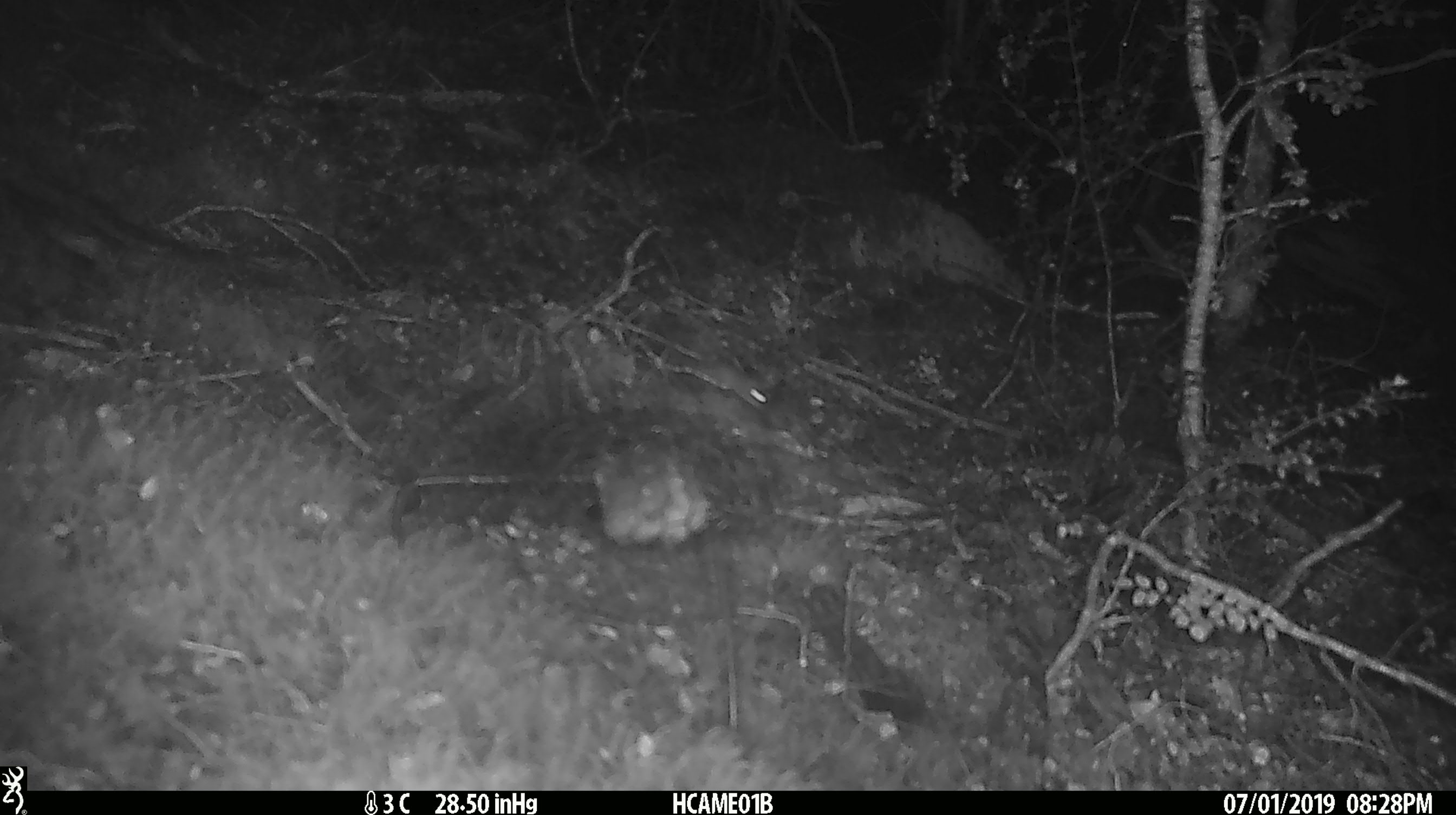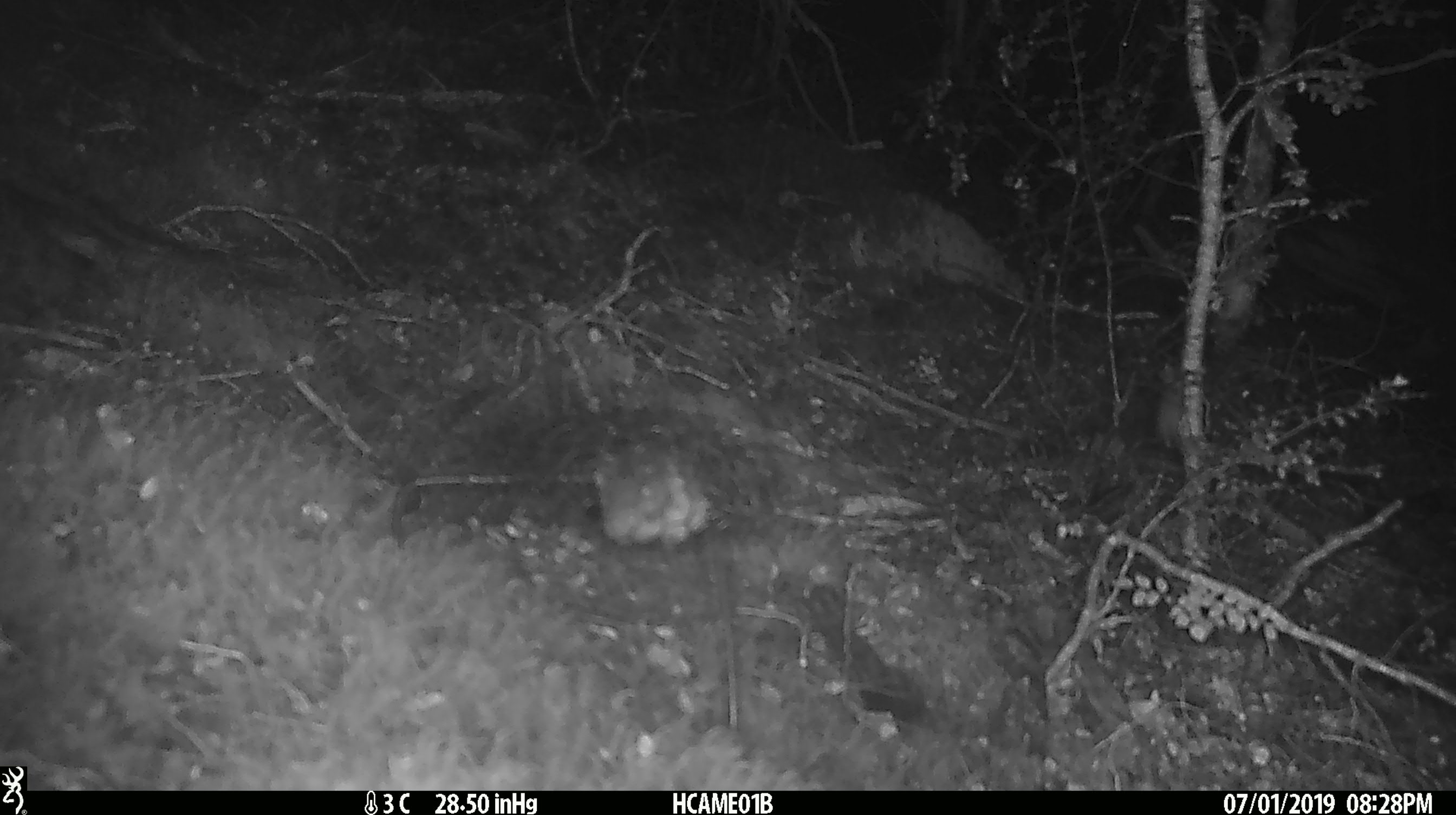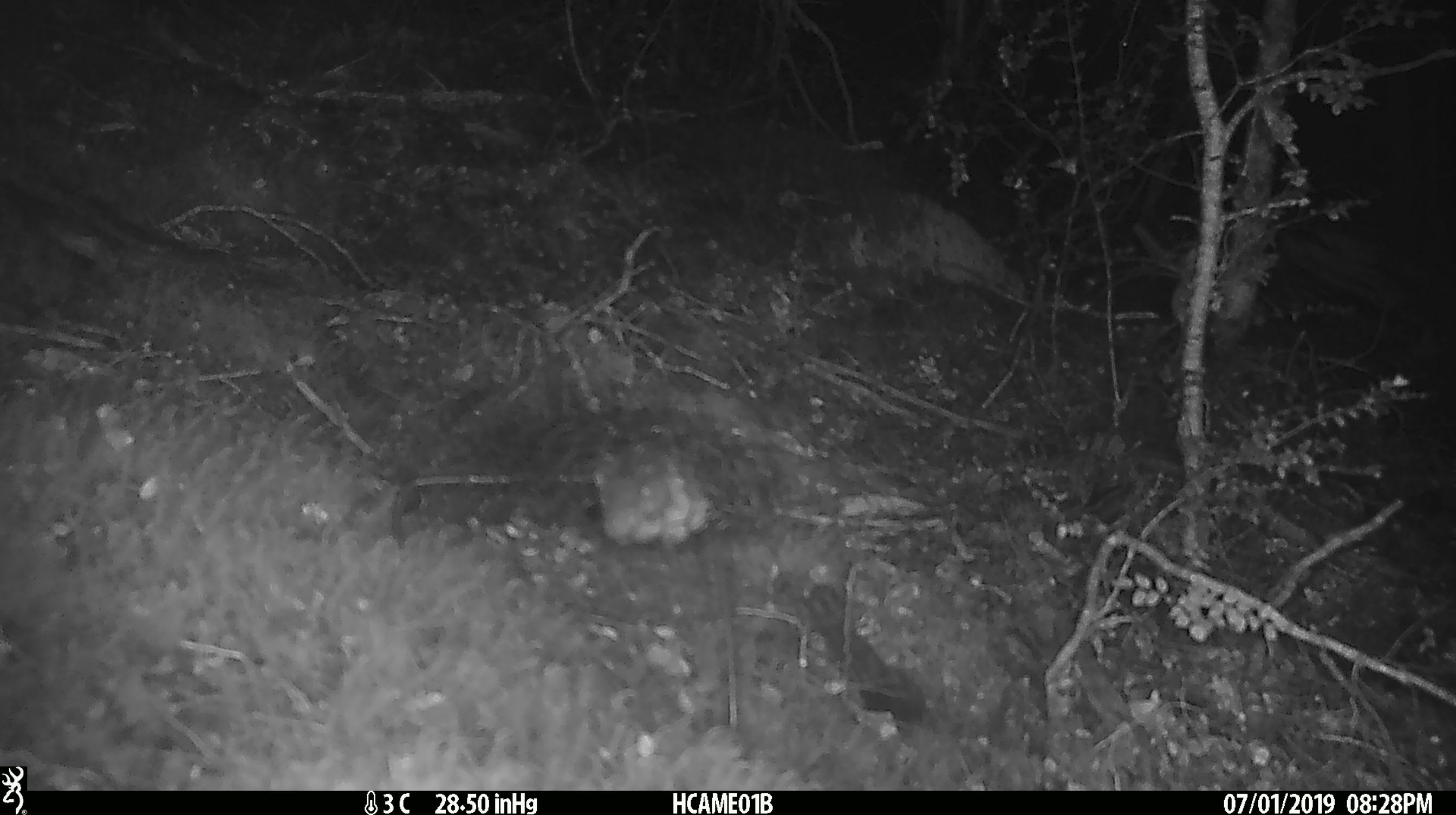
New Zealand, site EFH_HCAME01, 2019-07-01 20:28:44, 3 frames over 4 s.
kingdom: Animalia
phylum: Chordata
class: Mammalia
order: Rodentia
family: Muridae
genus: Mus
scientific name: Mus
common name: mouse